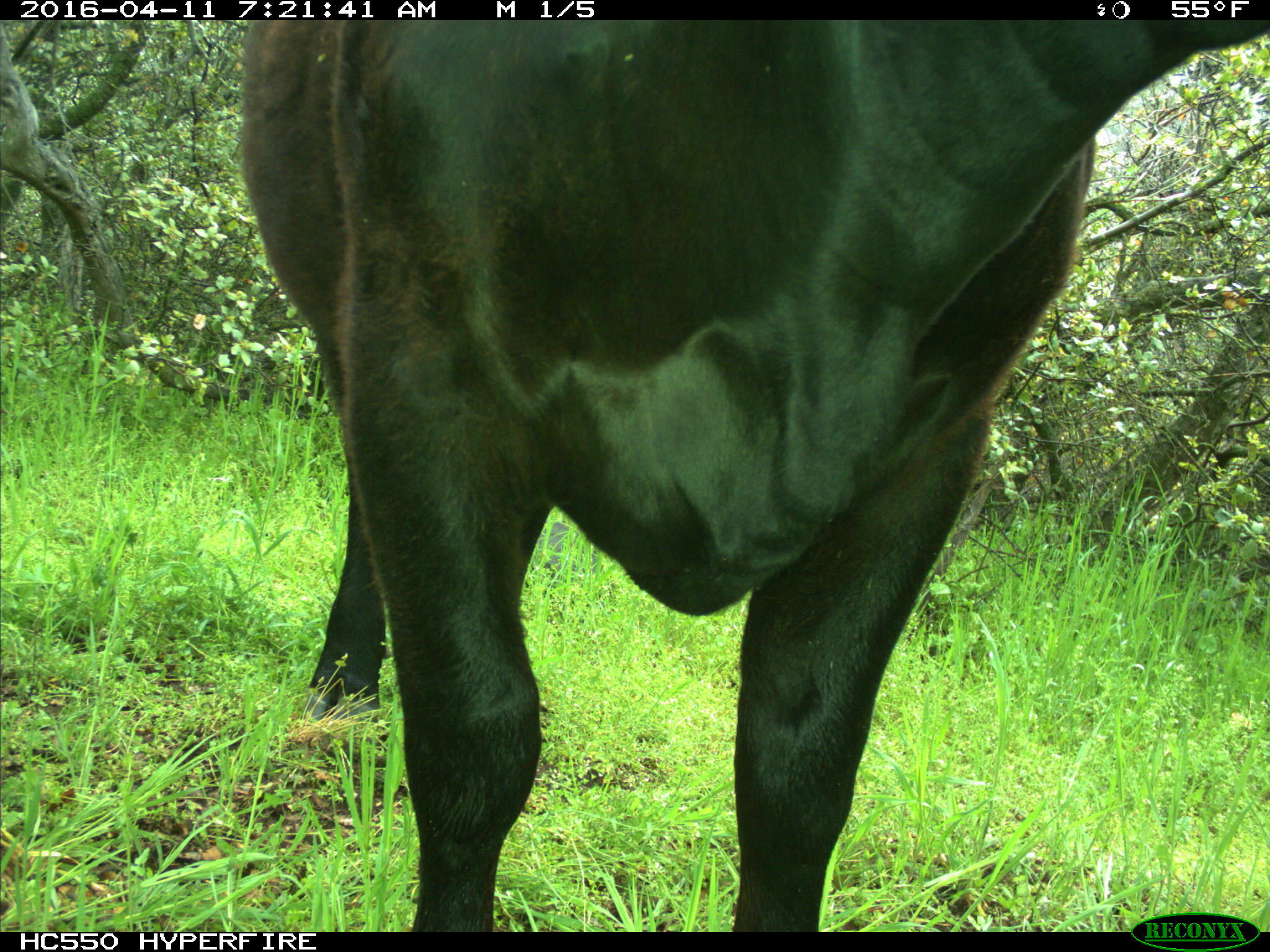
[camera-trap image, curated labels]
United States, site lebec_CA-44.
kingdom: Animalia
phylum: Chordata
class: Mammalia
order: Artiodactyla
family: Bovidae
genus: Bos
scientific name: Bos taurus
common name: domestic cow